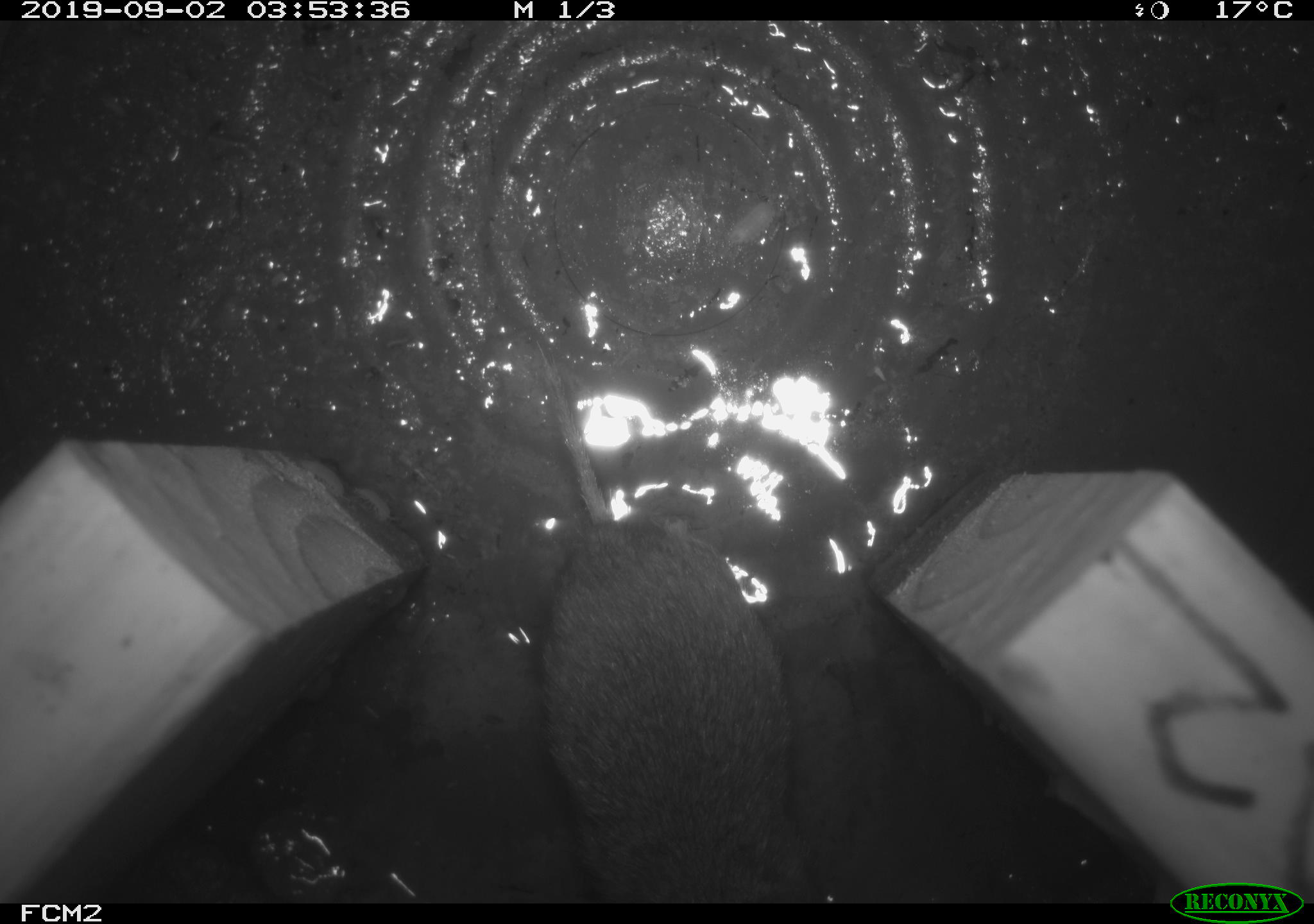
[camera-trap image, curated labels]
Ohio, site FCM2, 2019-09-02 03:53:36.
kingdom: Animalia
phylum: Chordata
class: Mammalia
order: Rodentia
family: Cricetidae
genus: Microtus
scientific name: Microtus pennsylvanicus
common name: meadow vole